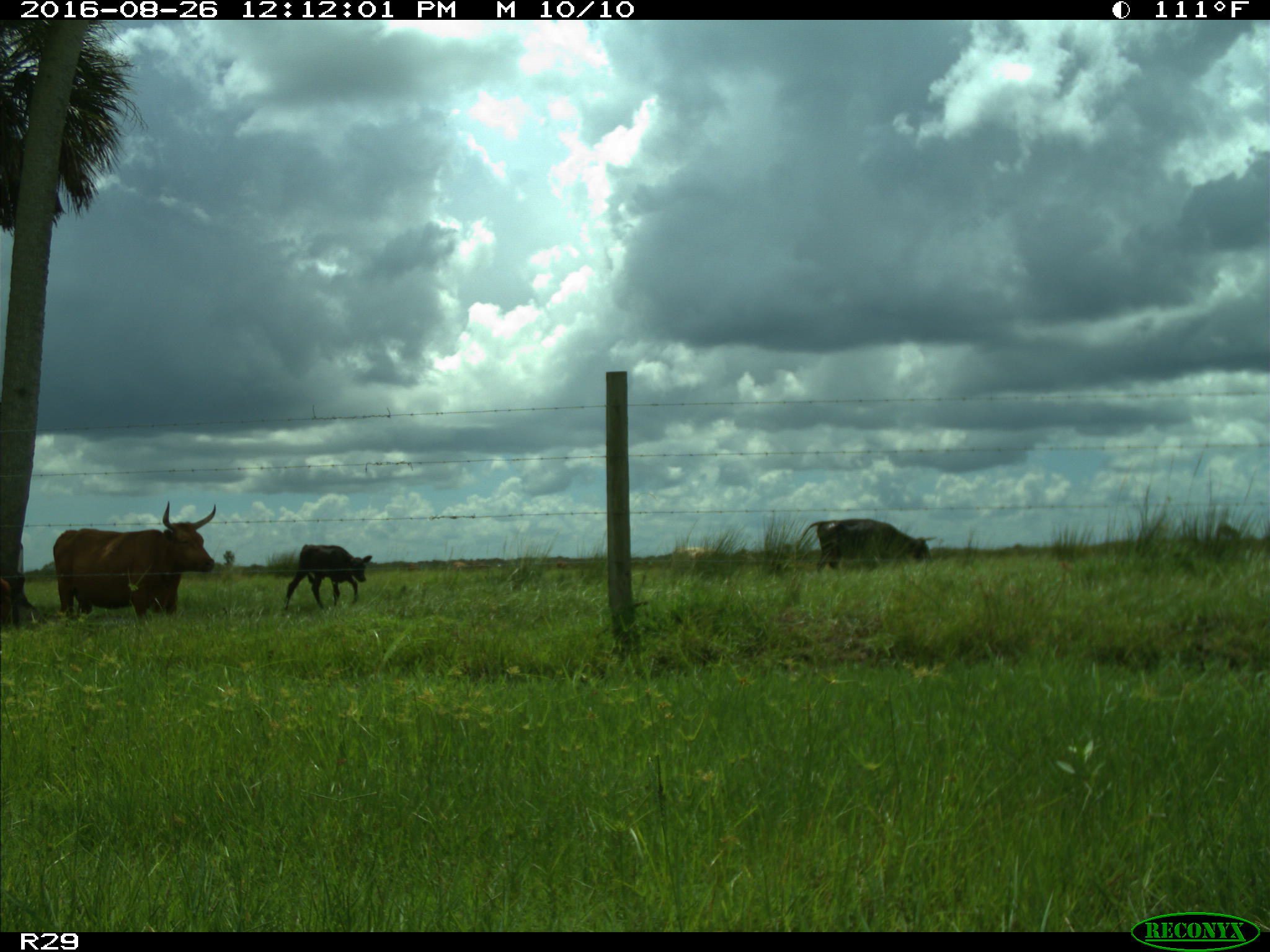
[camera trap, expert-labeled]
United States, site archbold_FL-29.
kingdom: Animalia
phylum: Chordata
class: Mammalia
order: Artiodactyla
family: Bovidae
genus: Bos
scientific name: Bos taurus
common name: domestic cow